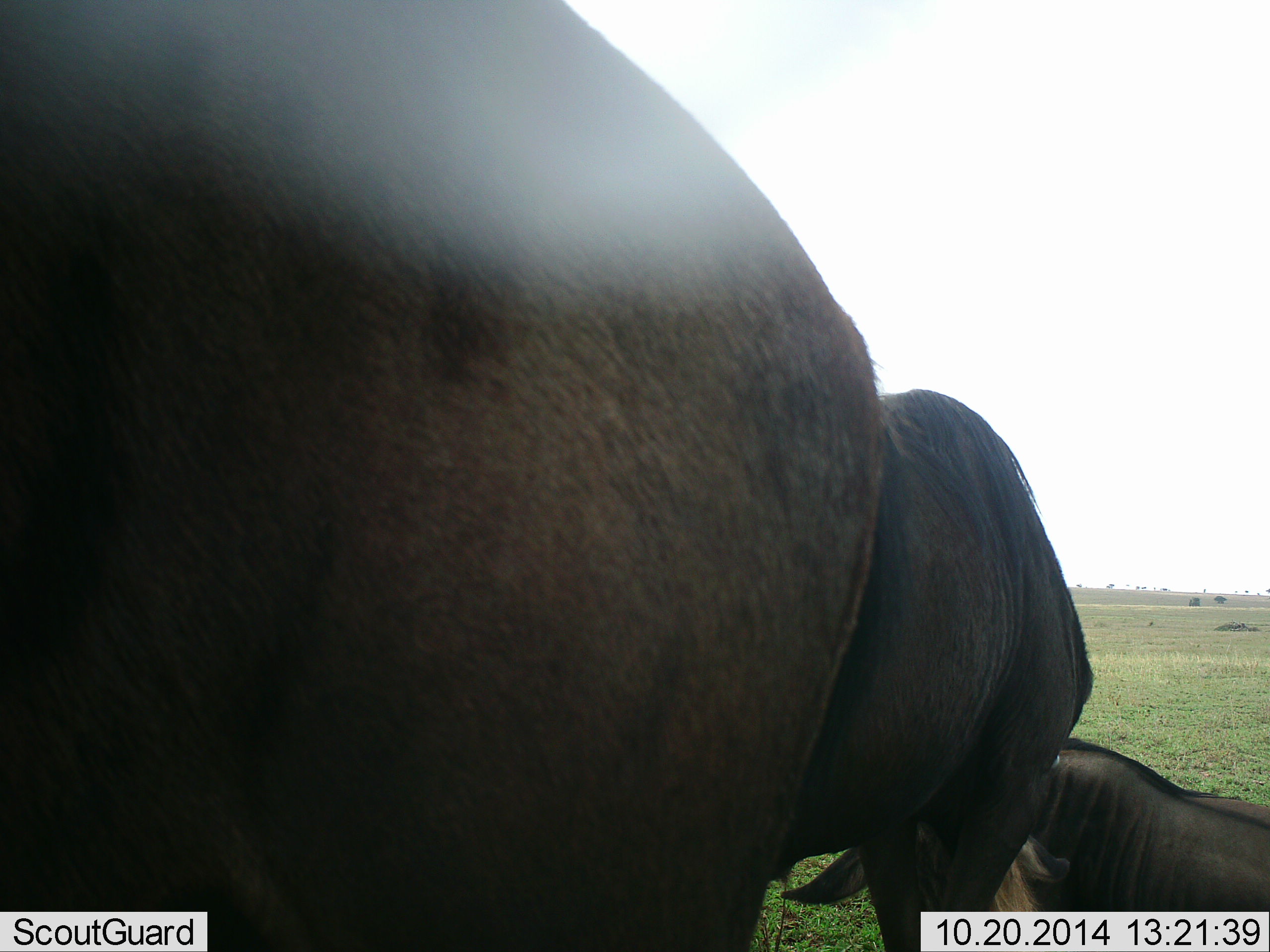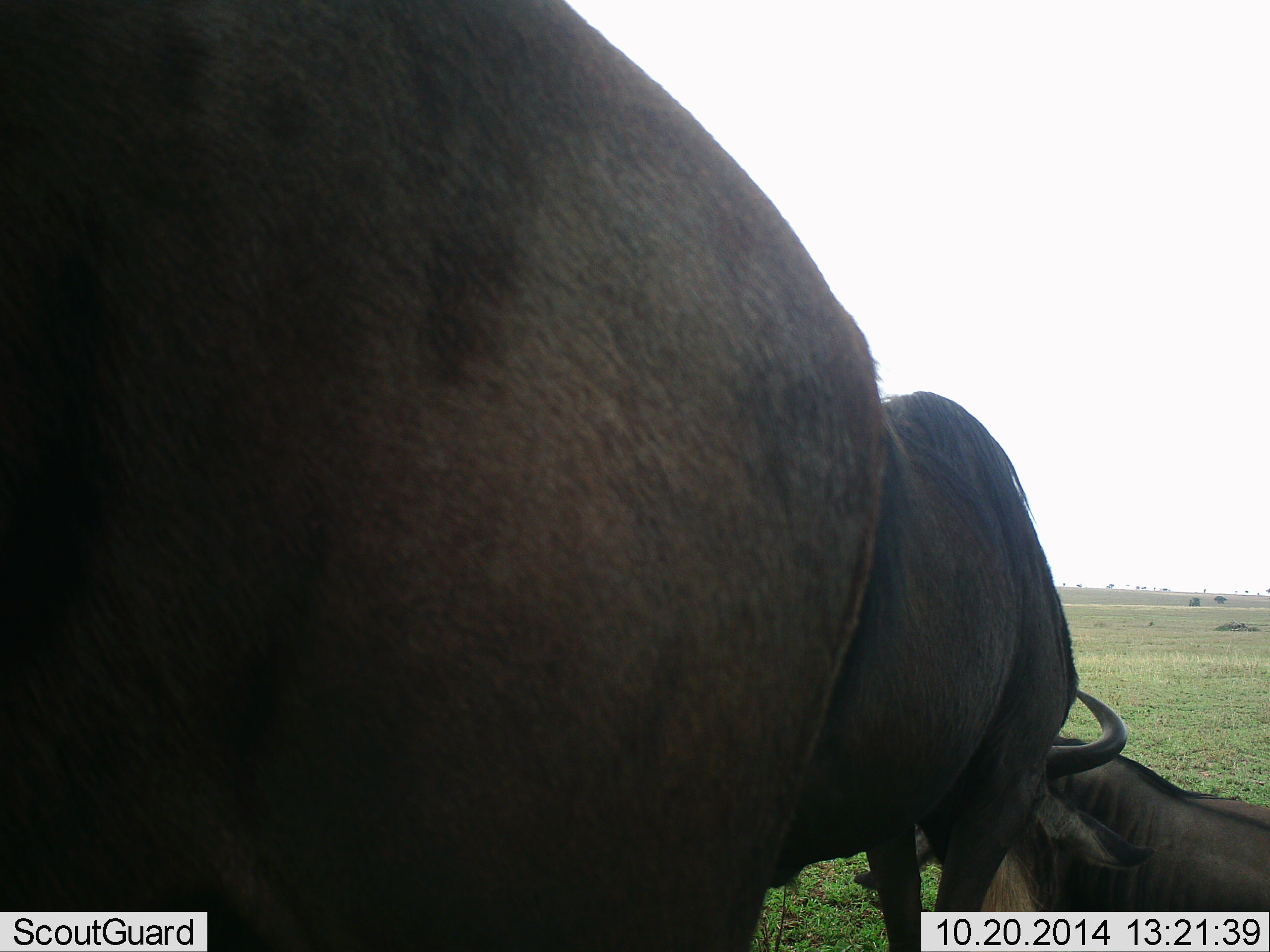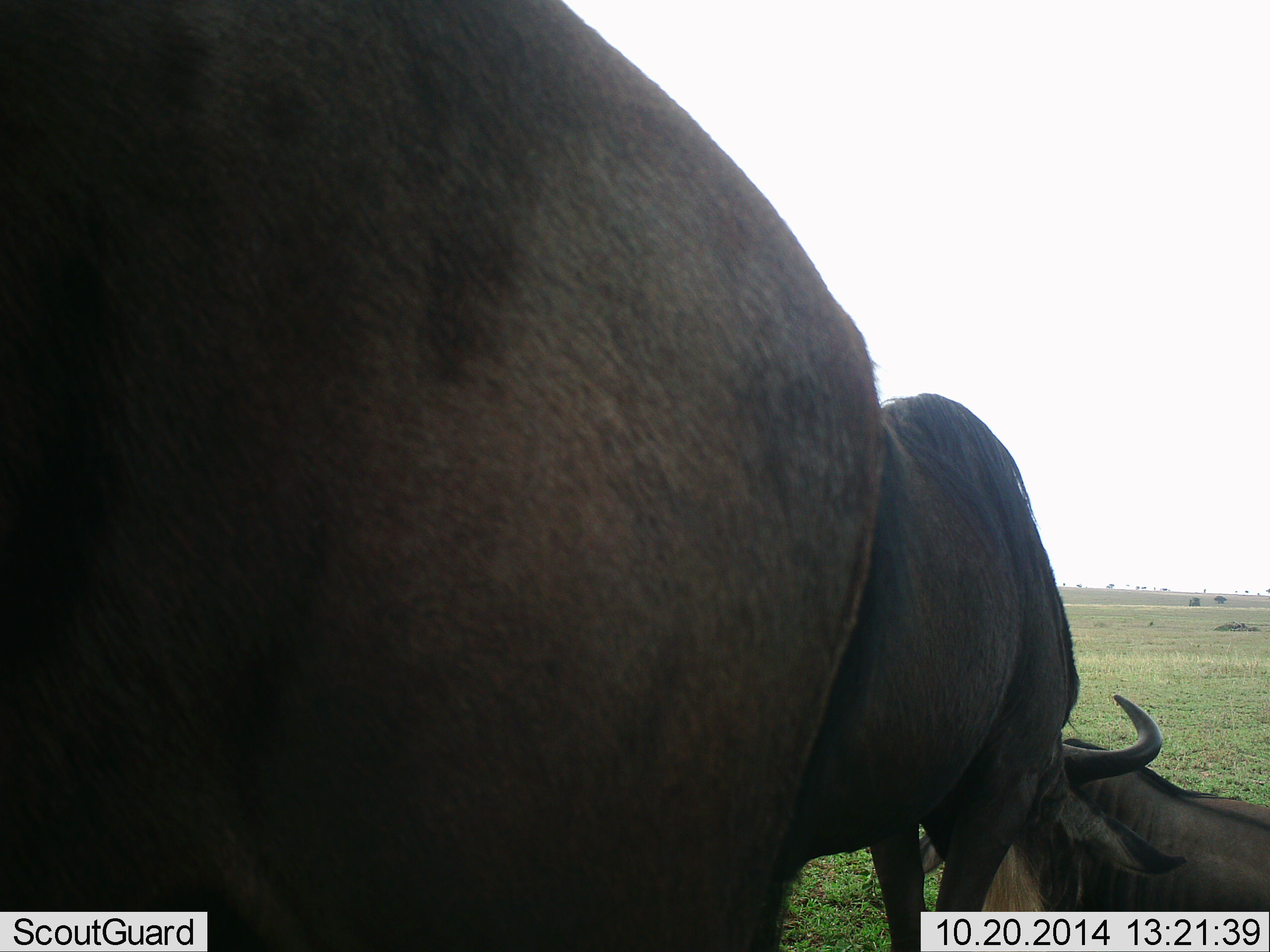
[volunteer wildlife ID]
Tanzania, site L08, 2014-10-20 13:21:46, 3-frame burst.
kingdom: Animalia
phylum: Chordata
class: Mammalia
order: Artiodactyla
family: Bovidae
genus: Connochaetes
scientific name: Connochaetes taurinus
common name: blue wildebeest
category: wildebeest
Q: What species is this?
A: Wildebeest (blue wildebeest) (Connochaetes taurinus).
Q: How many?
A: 3.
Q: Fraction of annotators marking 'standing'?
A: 80%.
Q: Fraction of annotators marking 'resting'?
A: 70%.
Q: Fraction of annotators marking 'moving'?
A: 0%.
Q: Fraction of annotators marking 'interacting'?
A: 10%.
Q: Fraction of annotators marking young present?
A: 0%.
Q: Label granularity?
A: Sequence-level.